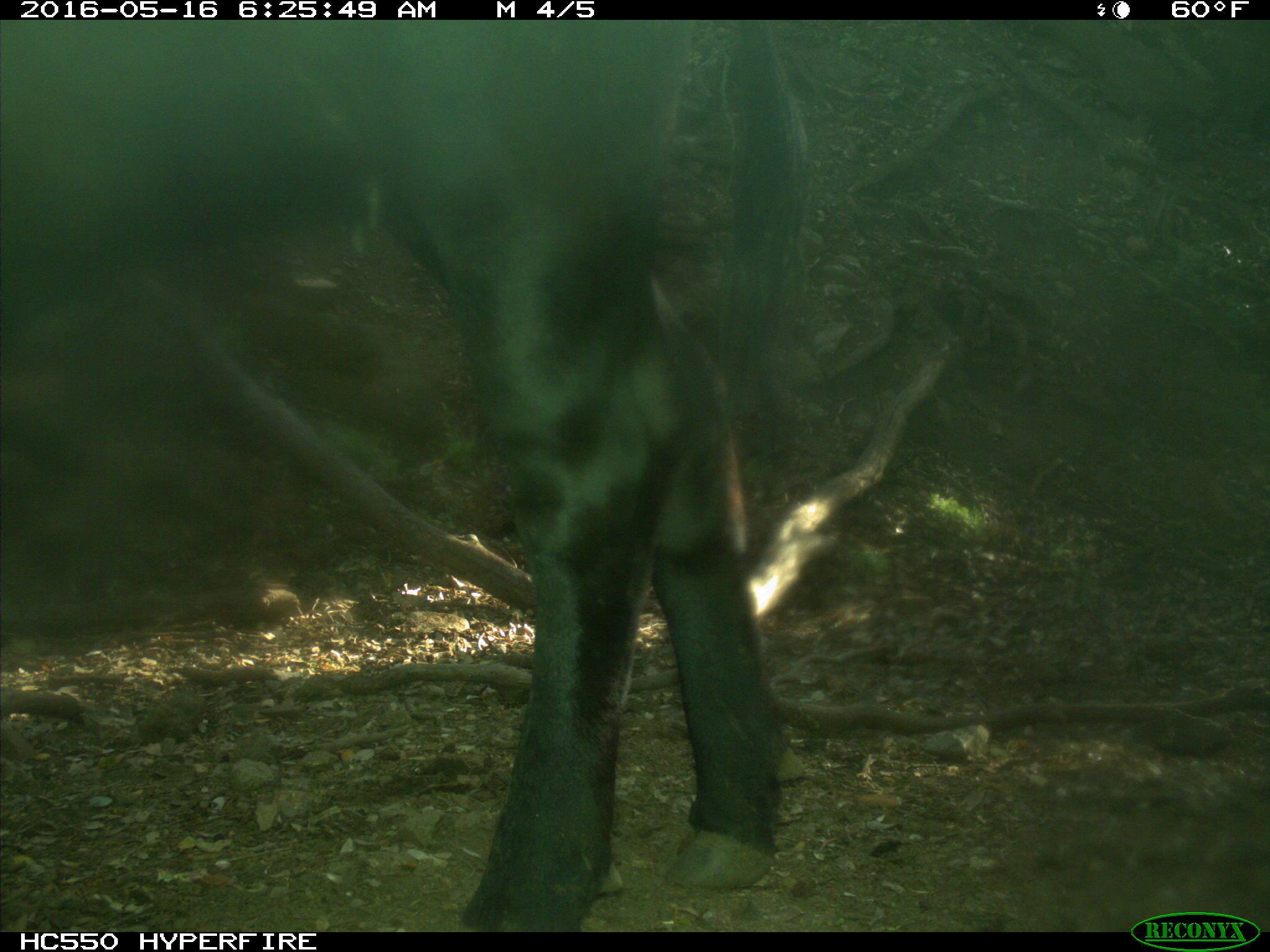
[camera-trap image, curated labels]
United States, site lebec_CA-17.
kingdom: Animalia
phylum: Chordata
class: Mammalia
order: Artiodactyla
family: Bovidae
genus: Bos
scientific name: Bos taurus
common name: domestic cow